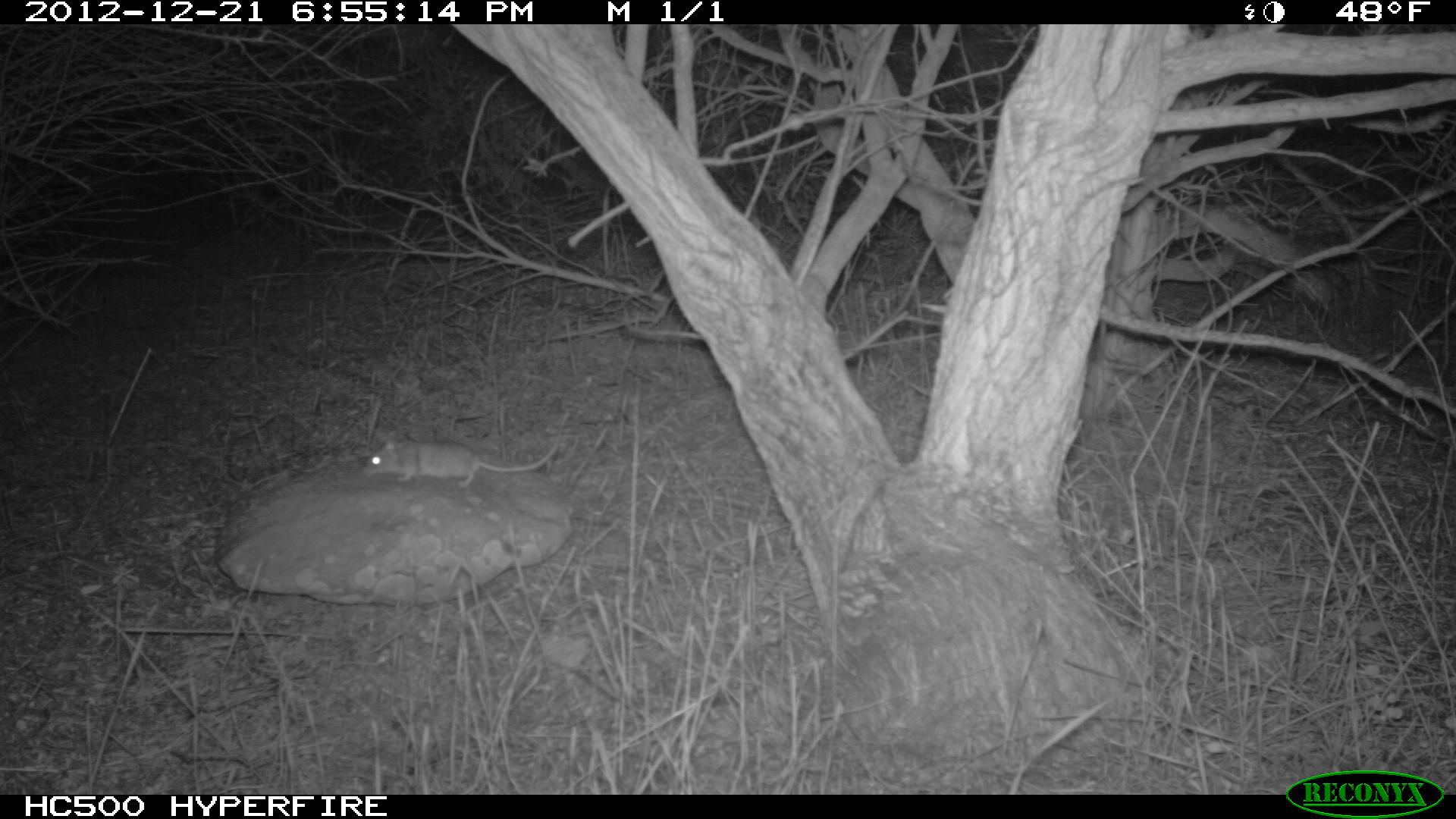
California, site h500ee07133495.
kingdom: Animalia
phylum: Chordata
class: Mammalia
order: Rodentia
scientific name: Rodentia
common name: rodent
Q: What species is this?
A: Rodent (Rodentia).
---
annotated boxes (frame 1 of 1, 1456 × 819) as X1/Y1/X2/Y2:
rodent: 362/438/560/487